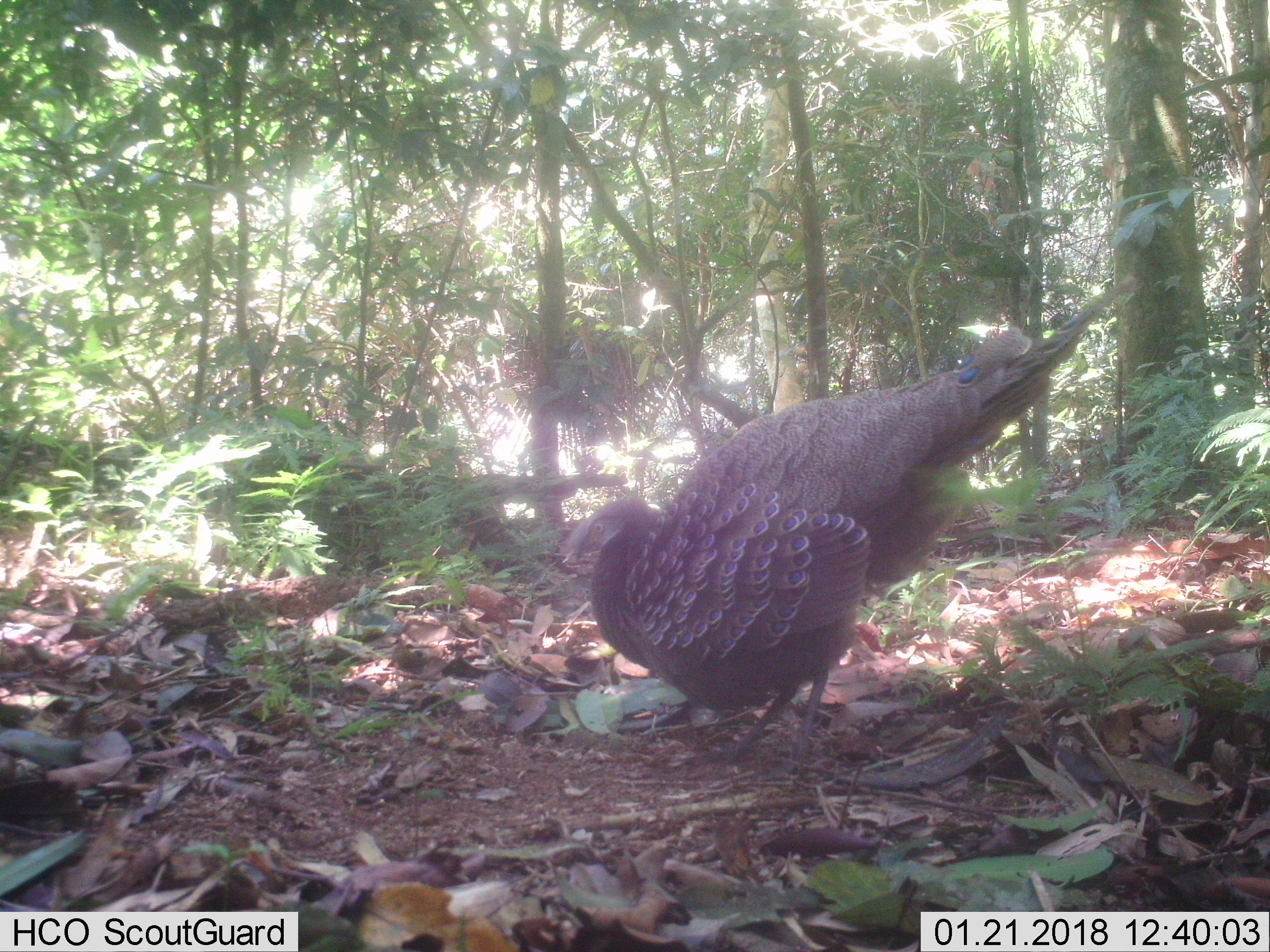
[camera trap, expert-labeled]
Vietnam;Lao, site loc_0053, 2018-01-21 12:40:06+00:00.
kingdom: Animalia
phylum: Chordata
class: Aves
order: Galliformes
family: Phasianidae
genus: Polyplectron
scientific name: Polyplectron bicalcaratum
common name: gray peacock-pheasant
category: grey peacock pheasant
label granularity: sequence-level